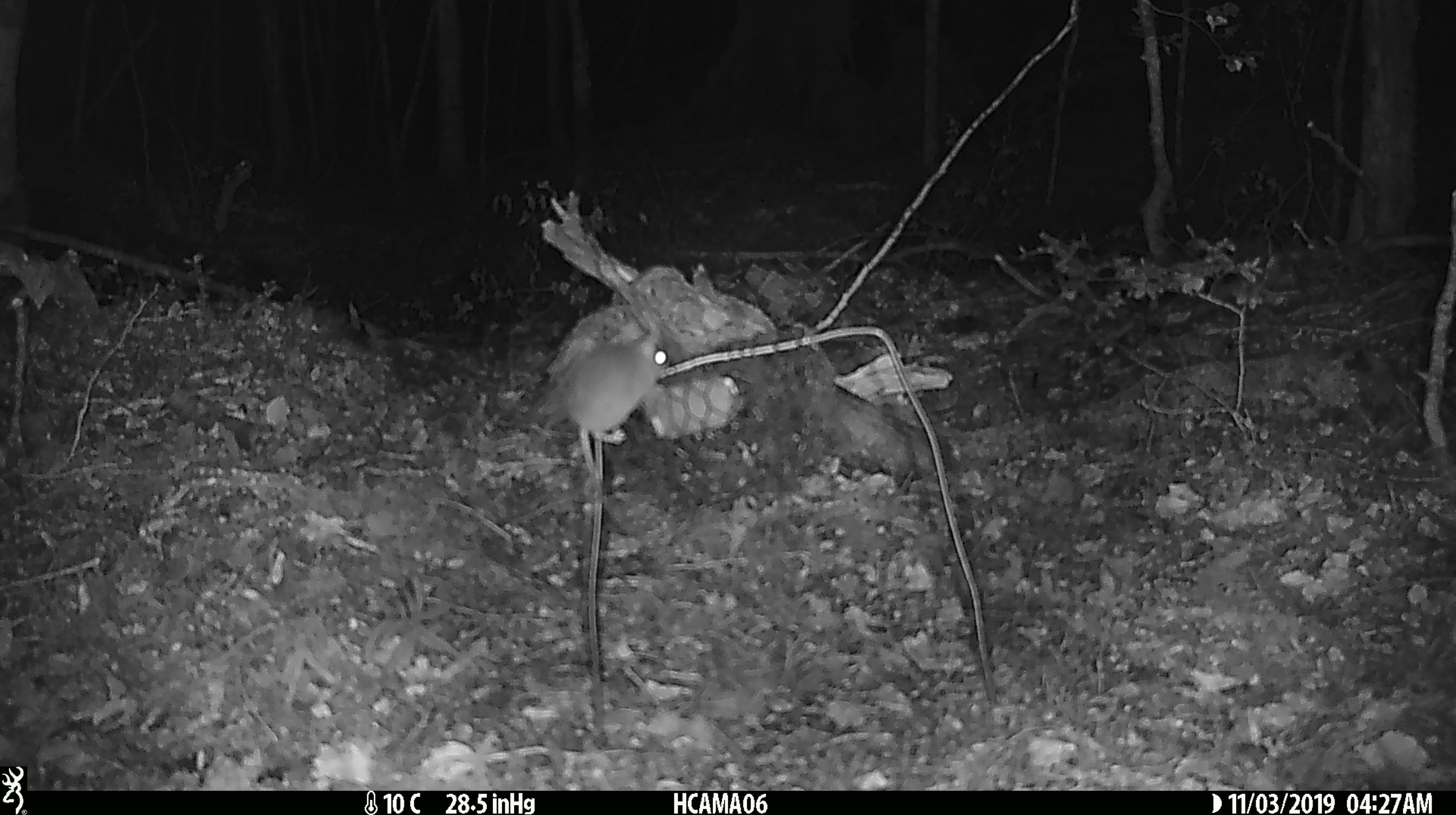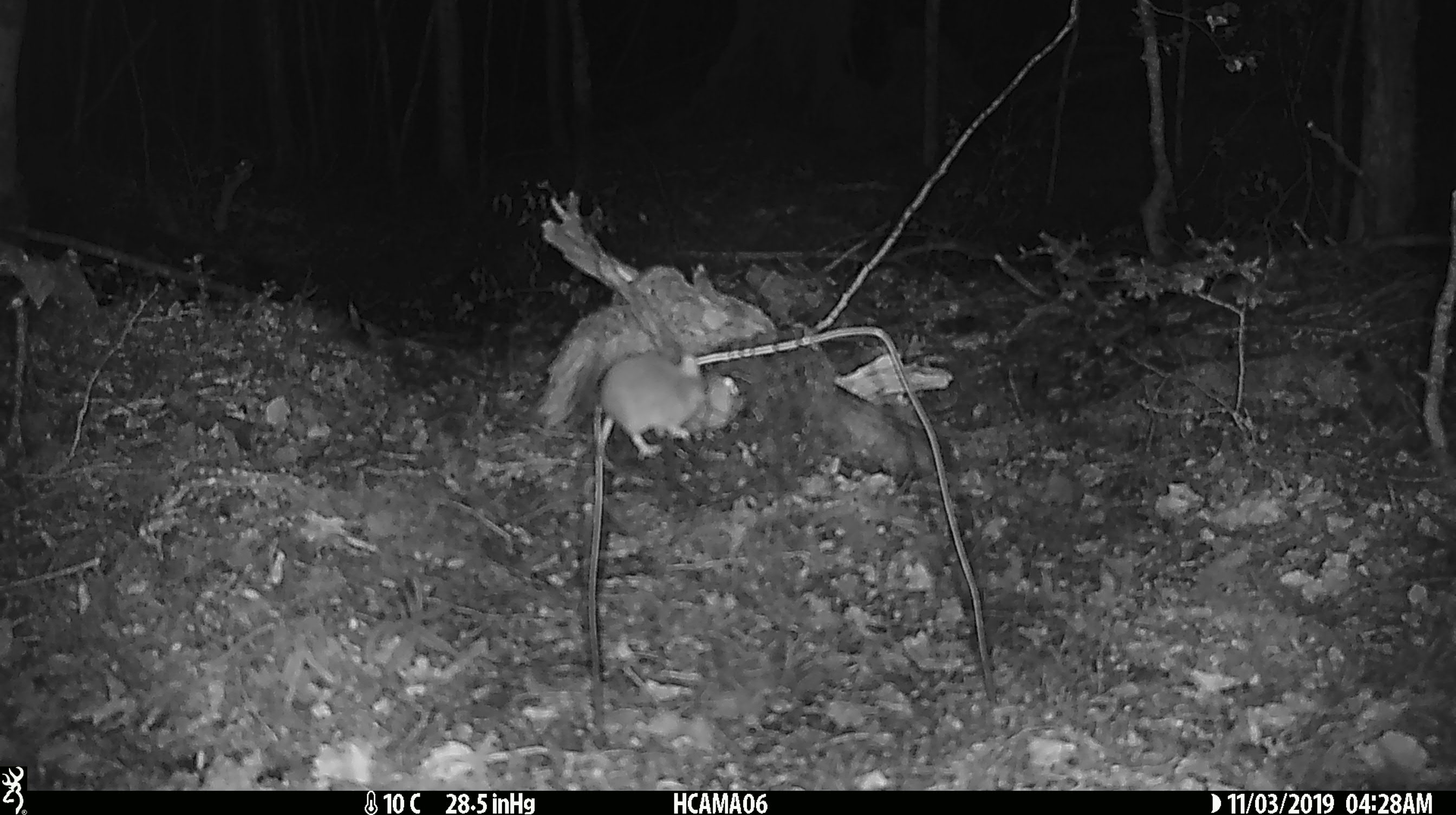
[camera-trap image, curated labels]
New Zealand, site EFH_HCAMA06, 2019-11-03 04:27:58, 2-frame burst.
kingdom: Animalia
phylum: Chordata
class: Mammalia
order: Rodentia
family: Muridae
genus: Mus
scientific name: Mus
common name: mouse